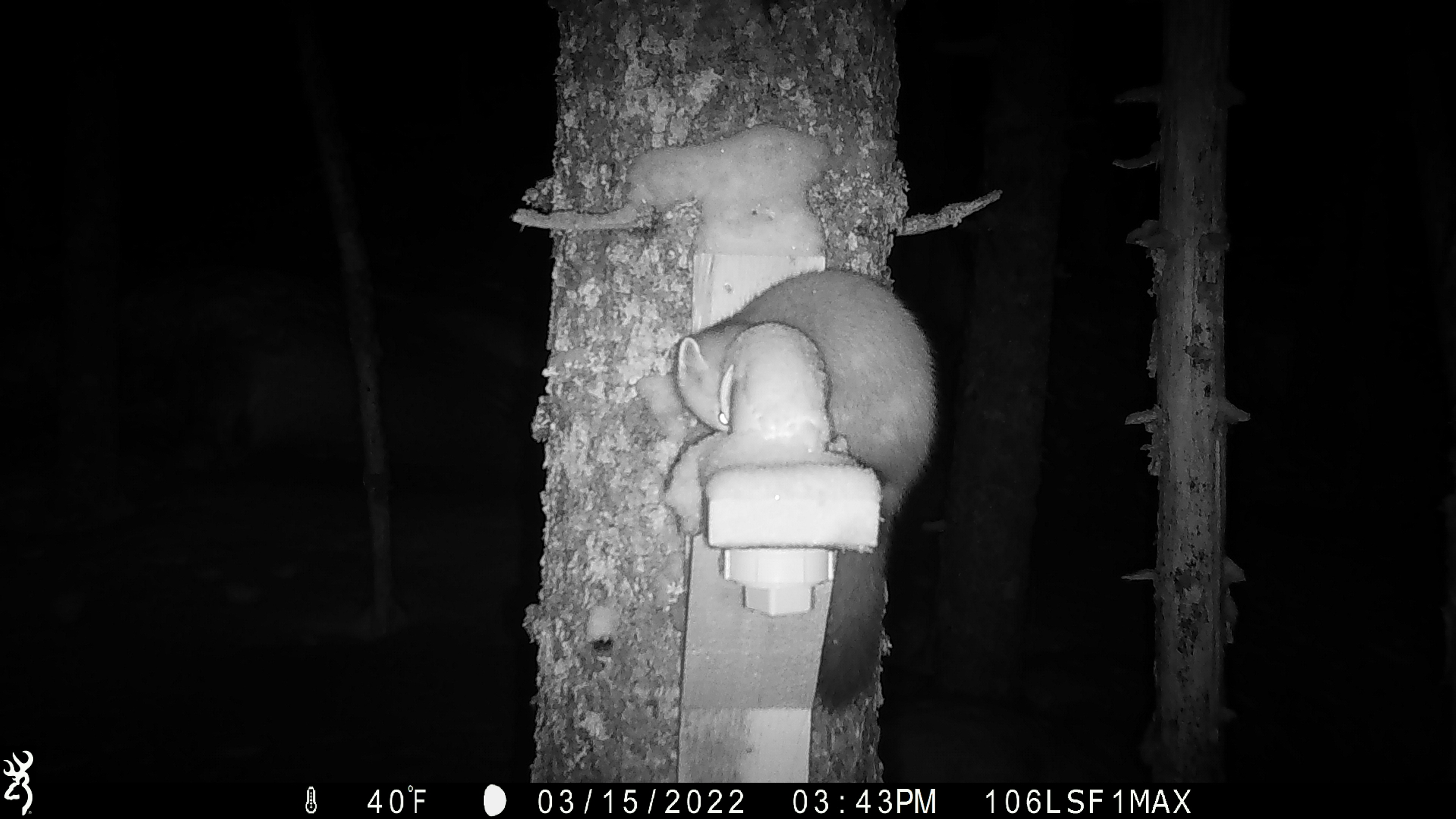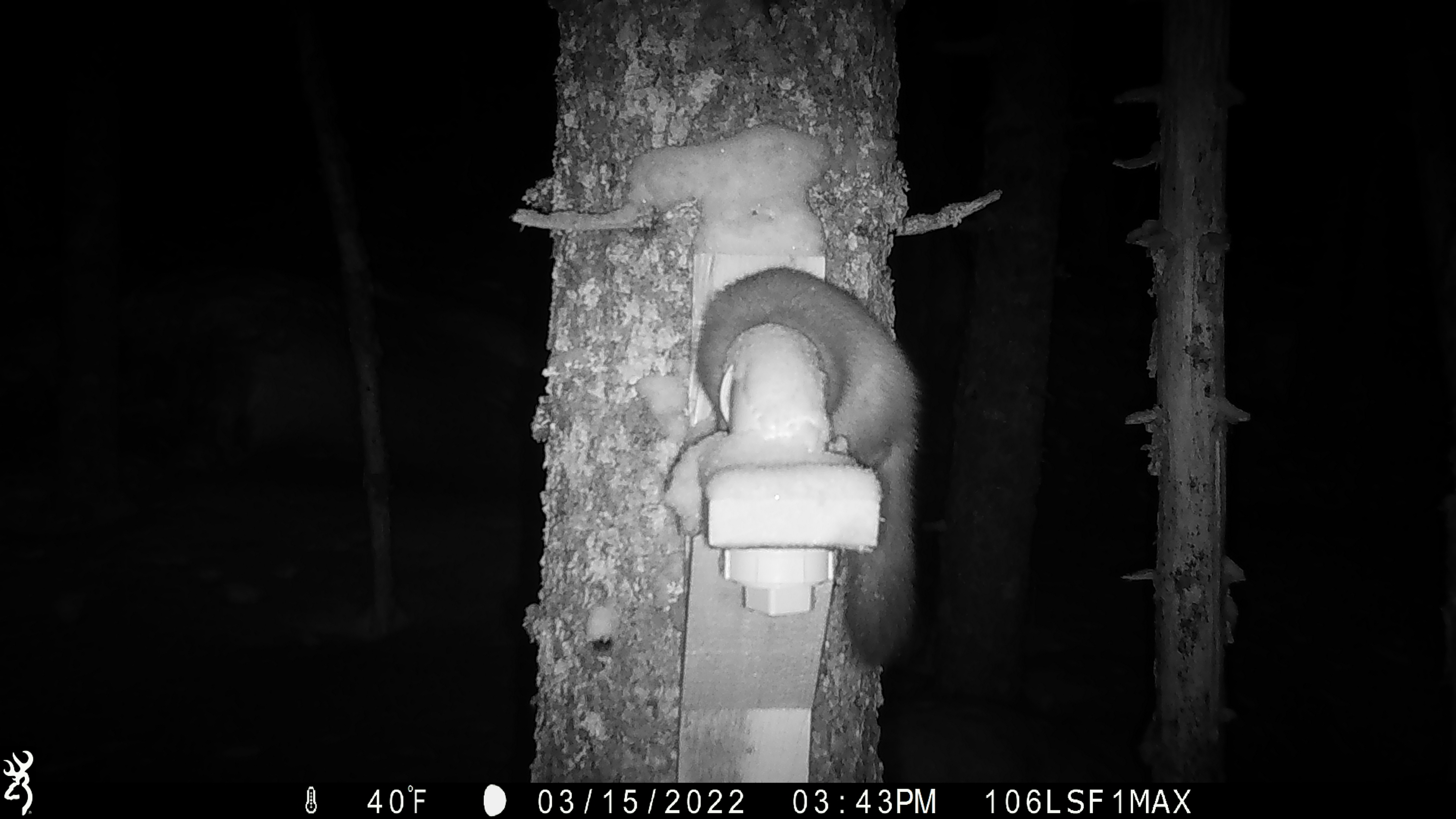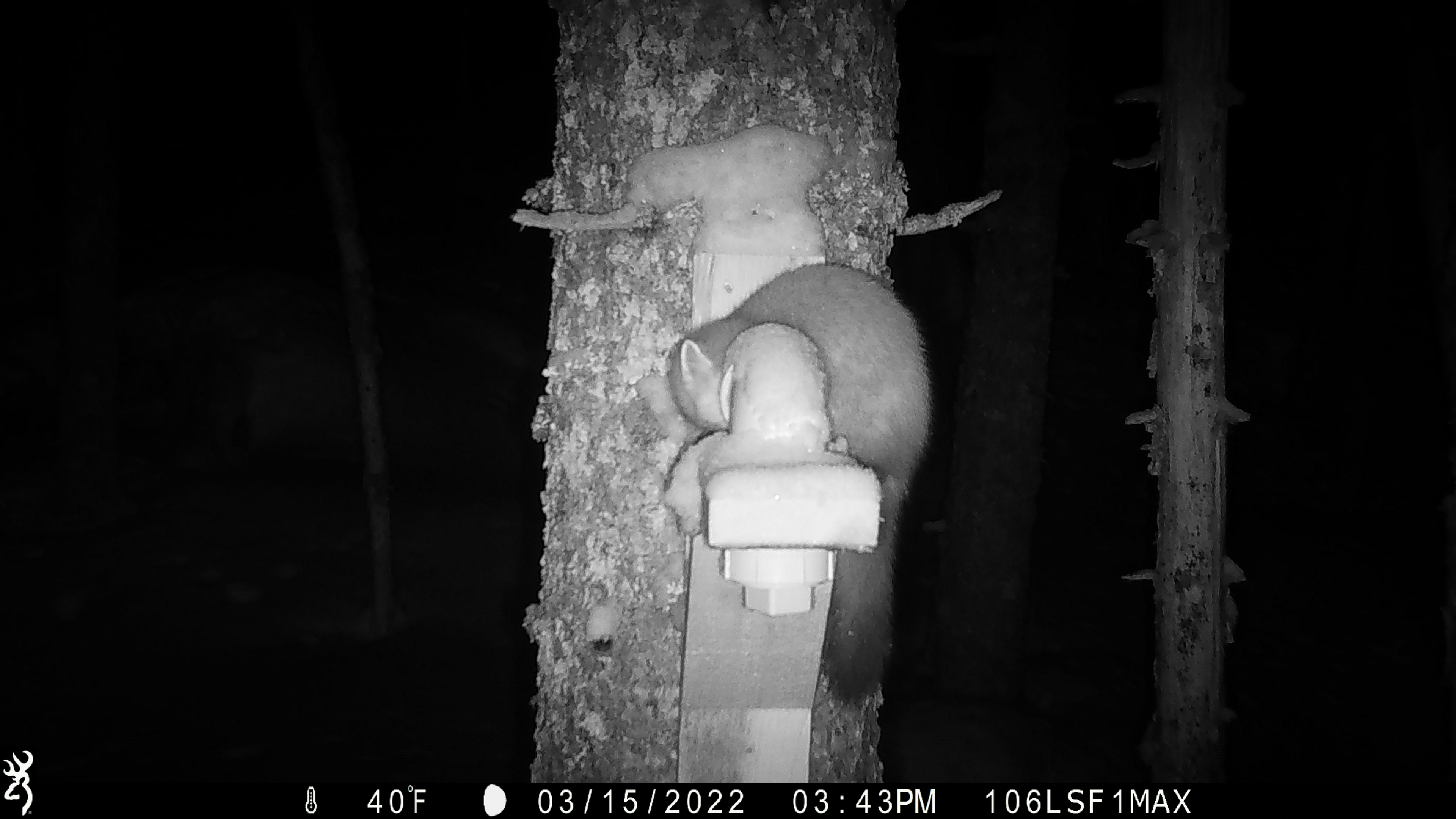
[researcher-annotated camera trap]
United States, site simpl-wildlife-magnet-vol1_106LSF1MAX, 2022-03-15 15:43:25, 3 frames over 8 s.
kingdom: Animalia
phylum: Chordata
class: Mammalia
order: Carnivora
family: Mustelidae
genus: Martes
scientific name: Martes americana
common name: american marten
American marten (Martes americana).